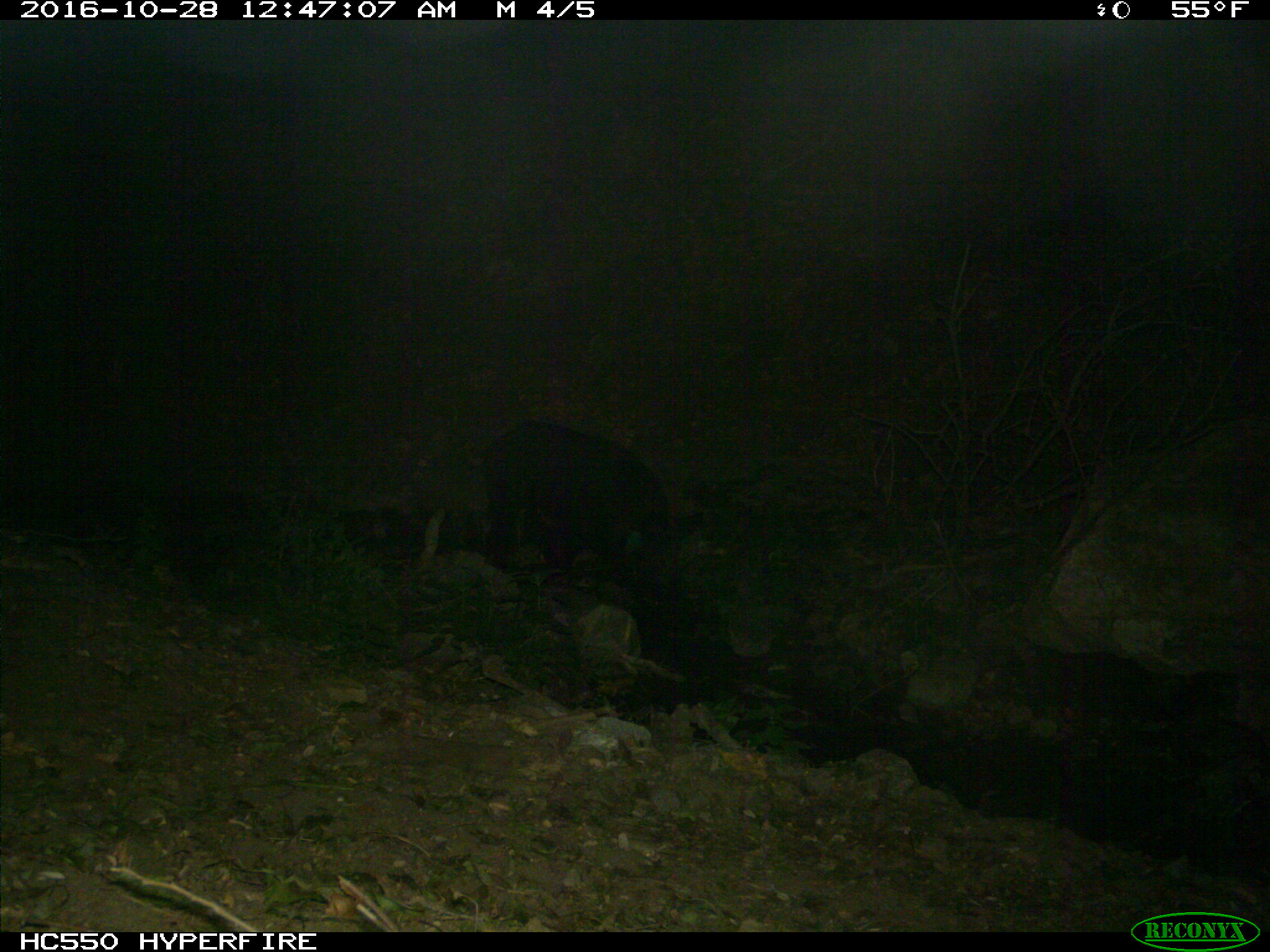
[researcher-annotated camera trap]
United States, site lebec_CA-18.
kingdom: Animalia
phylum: Chordata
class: Mammalia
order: Artiodactyla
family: Suidae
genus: Sus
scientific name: Sus scrofa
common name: wild boar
Sus scrofa (wild boar).